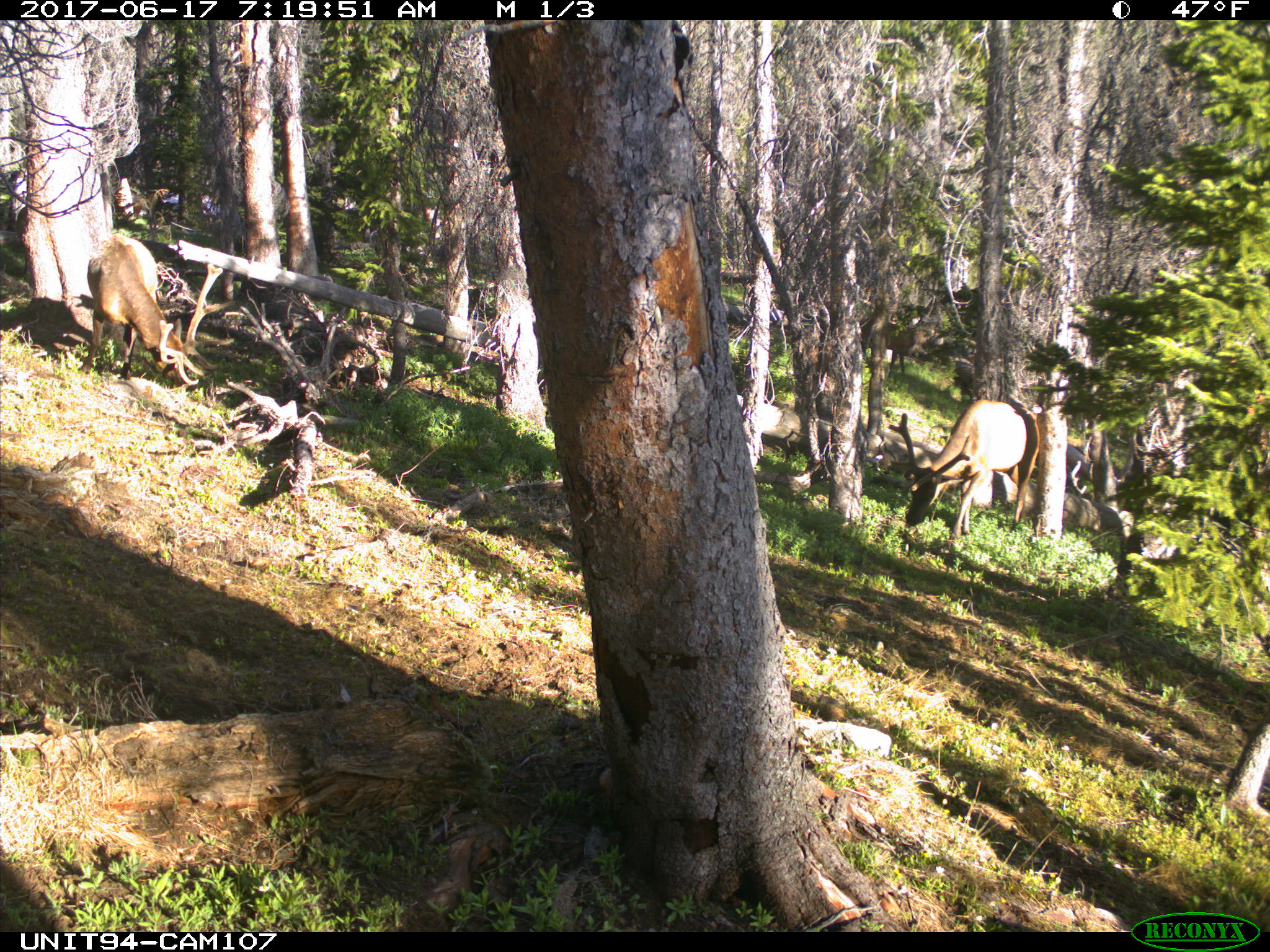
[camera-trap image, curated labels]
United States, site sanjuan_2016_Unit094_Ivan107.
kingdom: Animalia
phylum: Chordata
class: Mammalia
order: Artiodactyla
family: Cervidae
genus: Cervus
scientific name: Cervus elaphus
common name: red deer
Cervus elaphus (red deer).